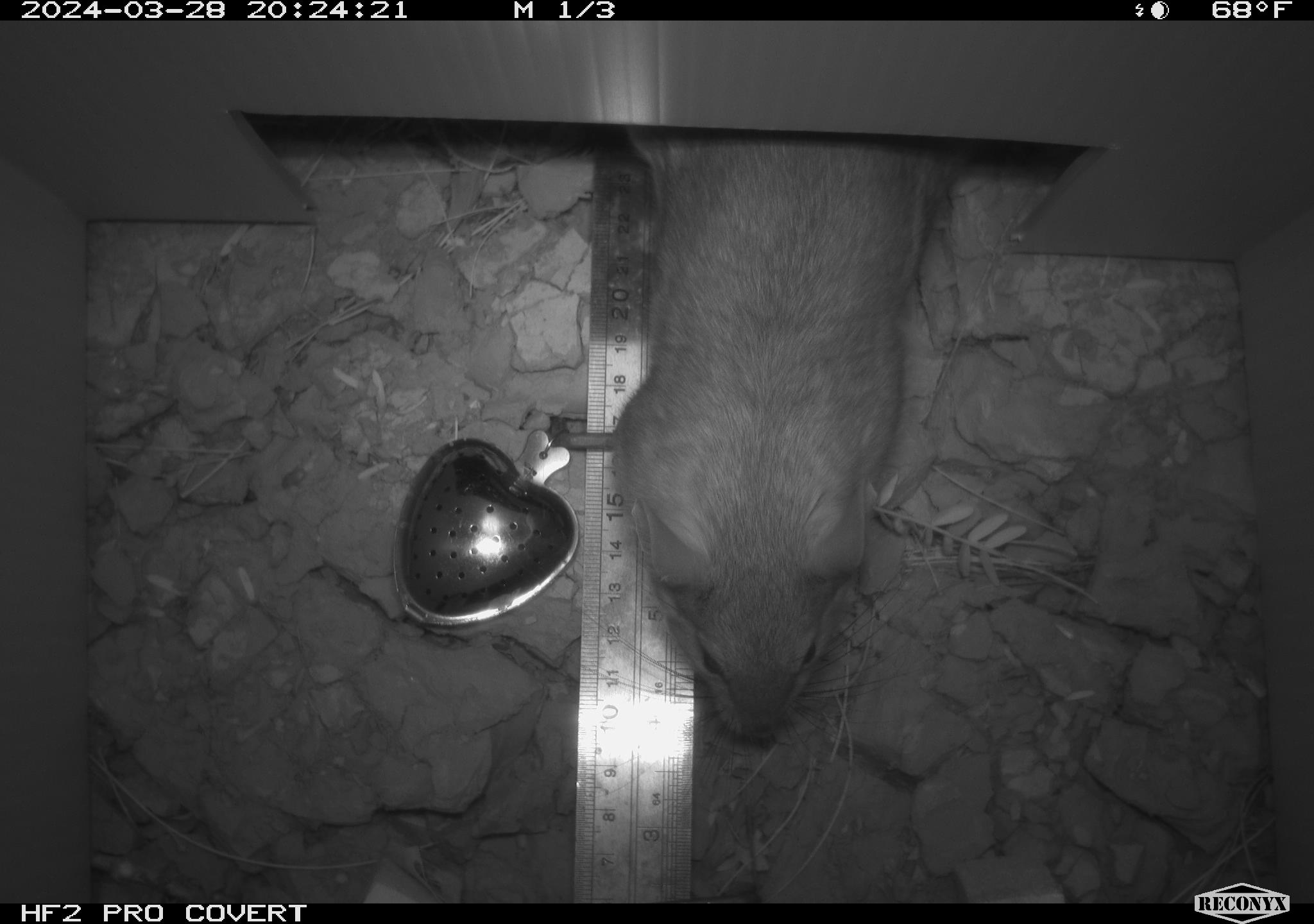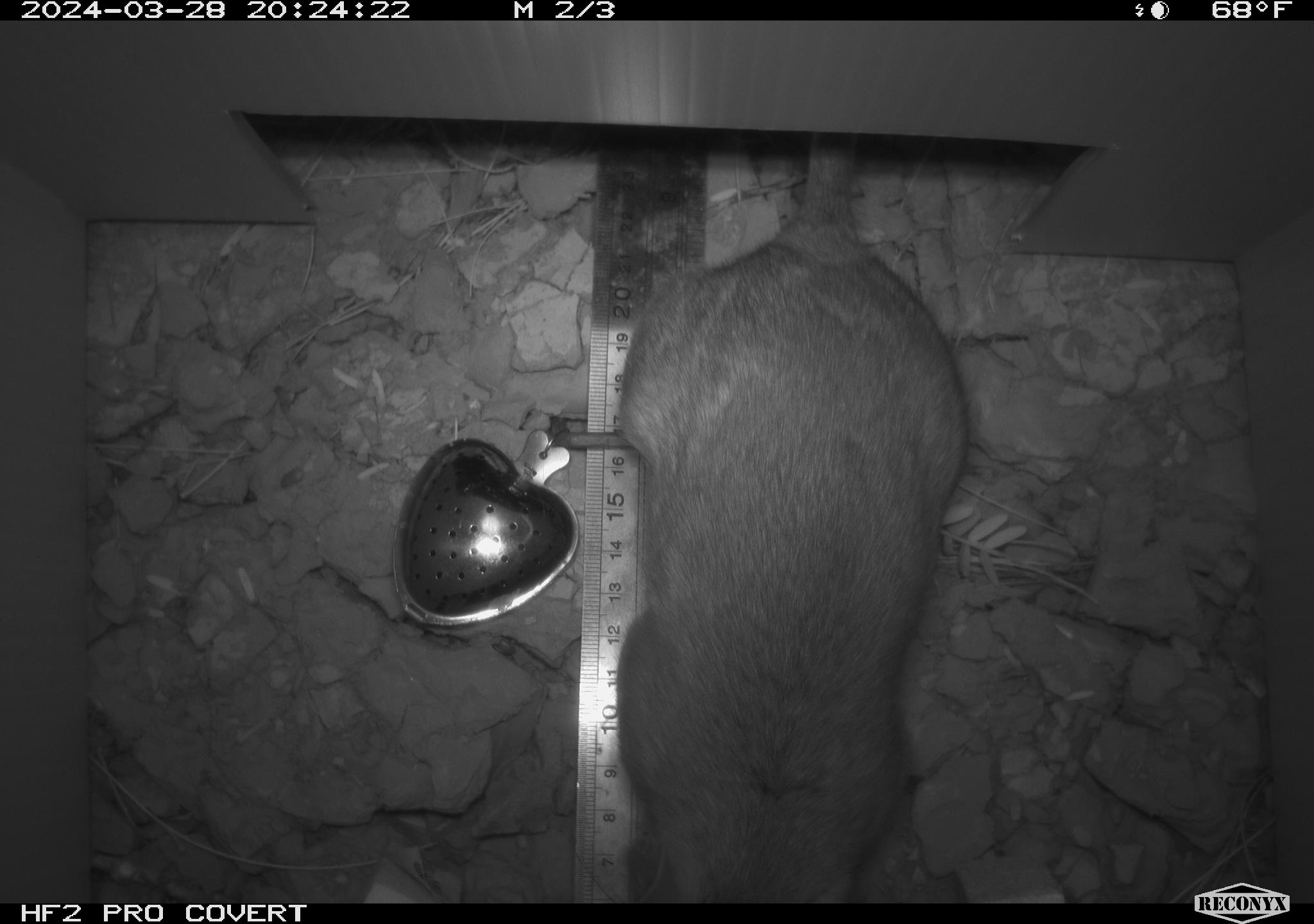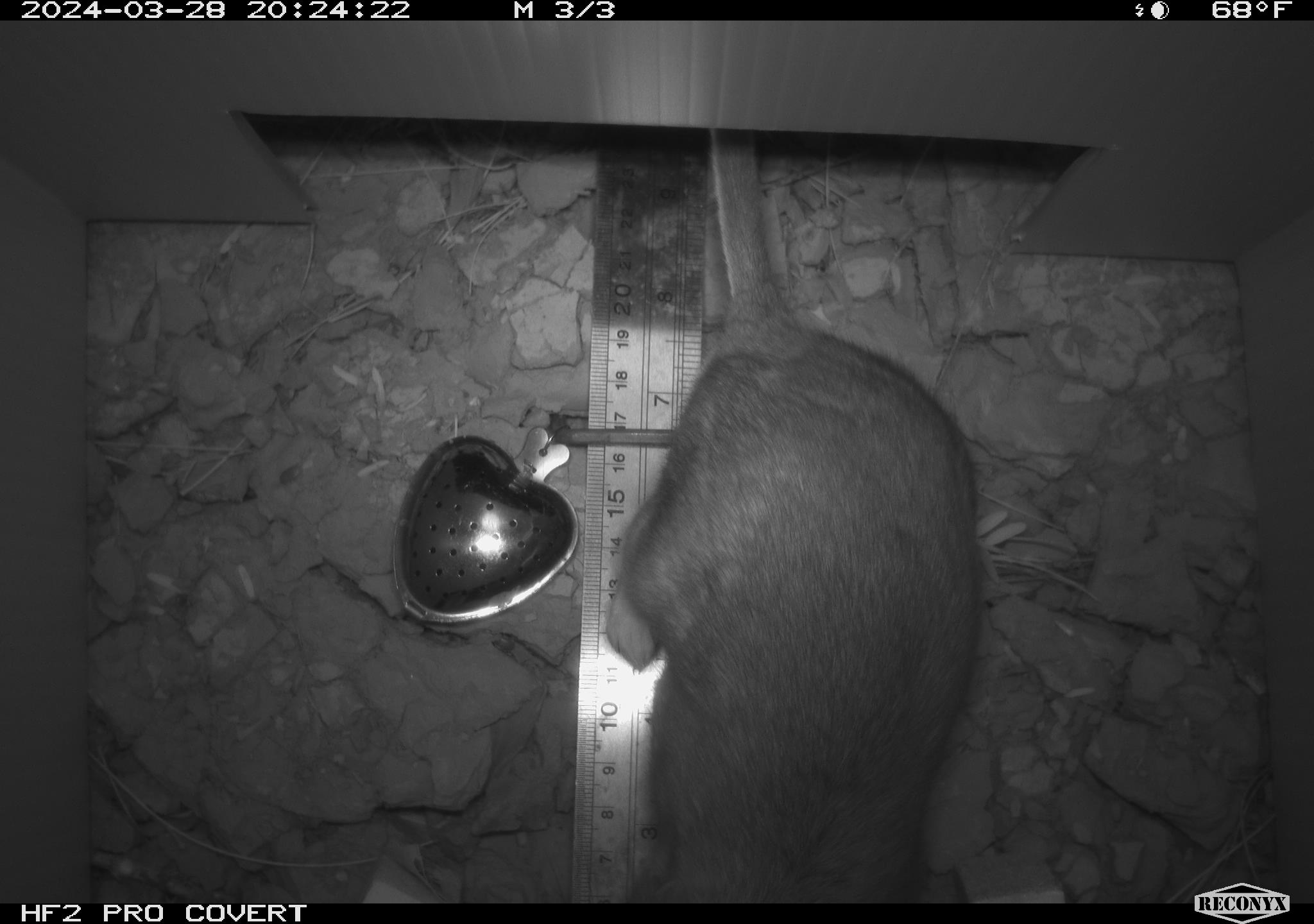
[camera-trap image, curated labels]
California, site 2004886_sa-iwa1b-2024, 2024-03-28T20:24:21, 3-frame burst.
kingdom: Animalia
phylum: Chordata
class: Mammalia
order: Rodentia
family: Cricetidae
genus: Neotoma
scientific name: Neotoma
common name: pack rat or woodrat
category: neotoma species